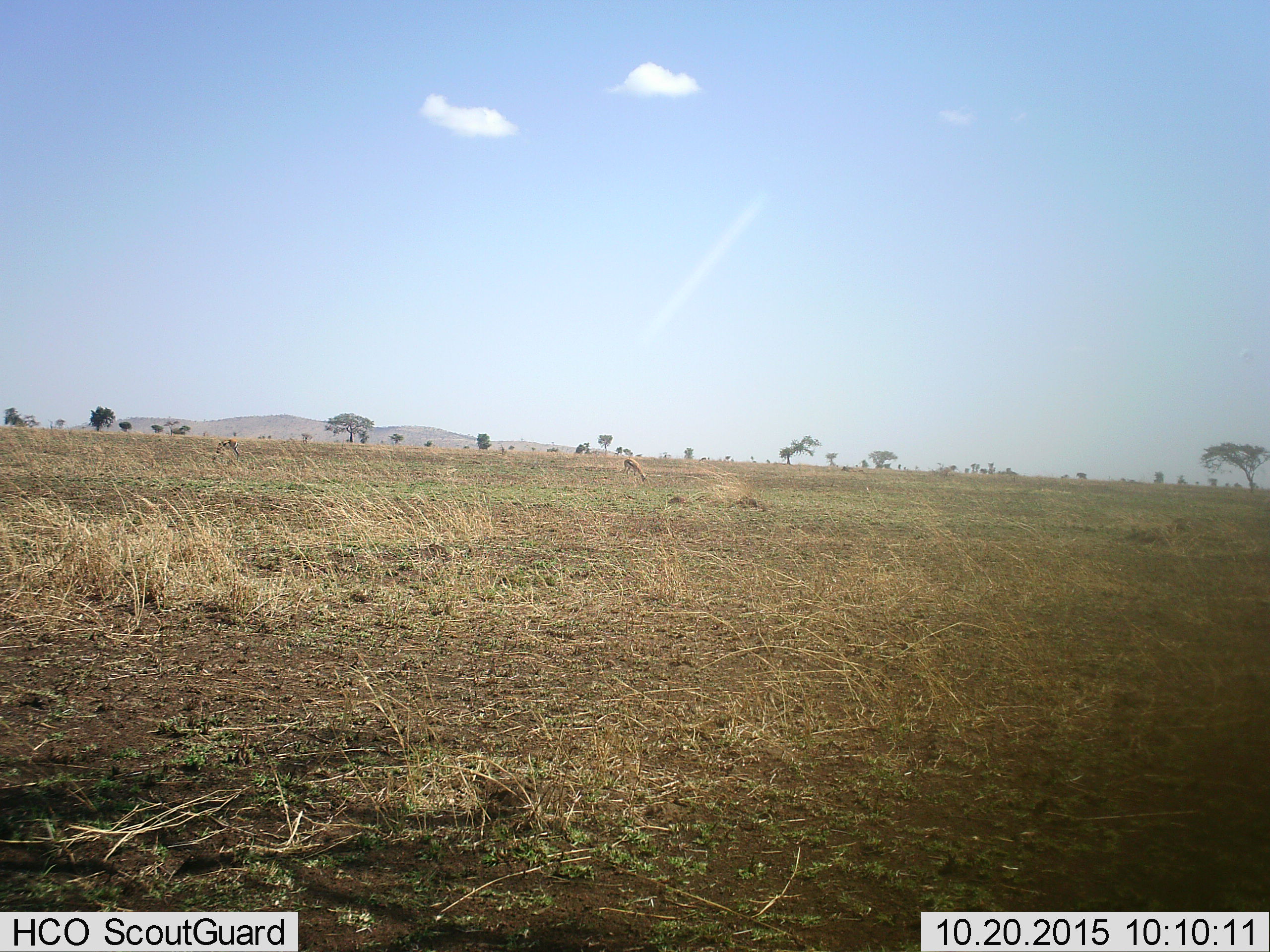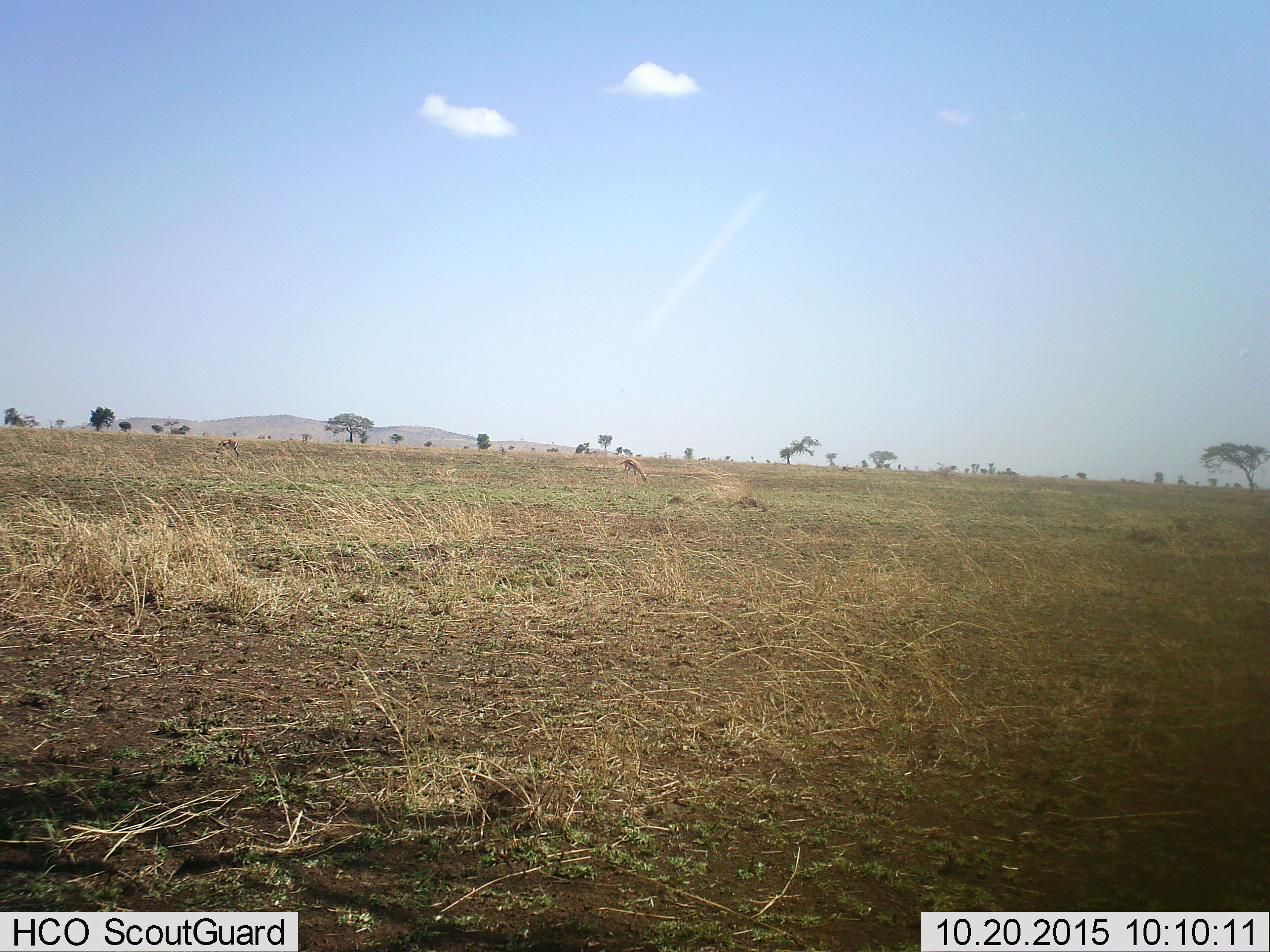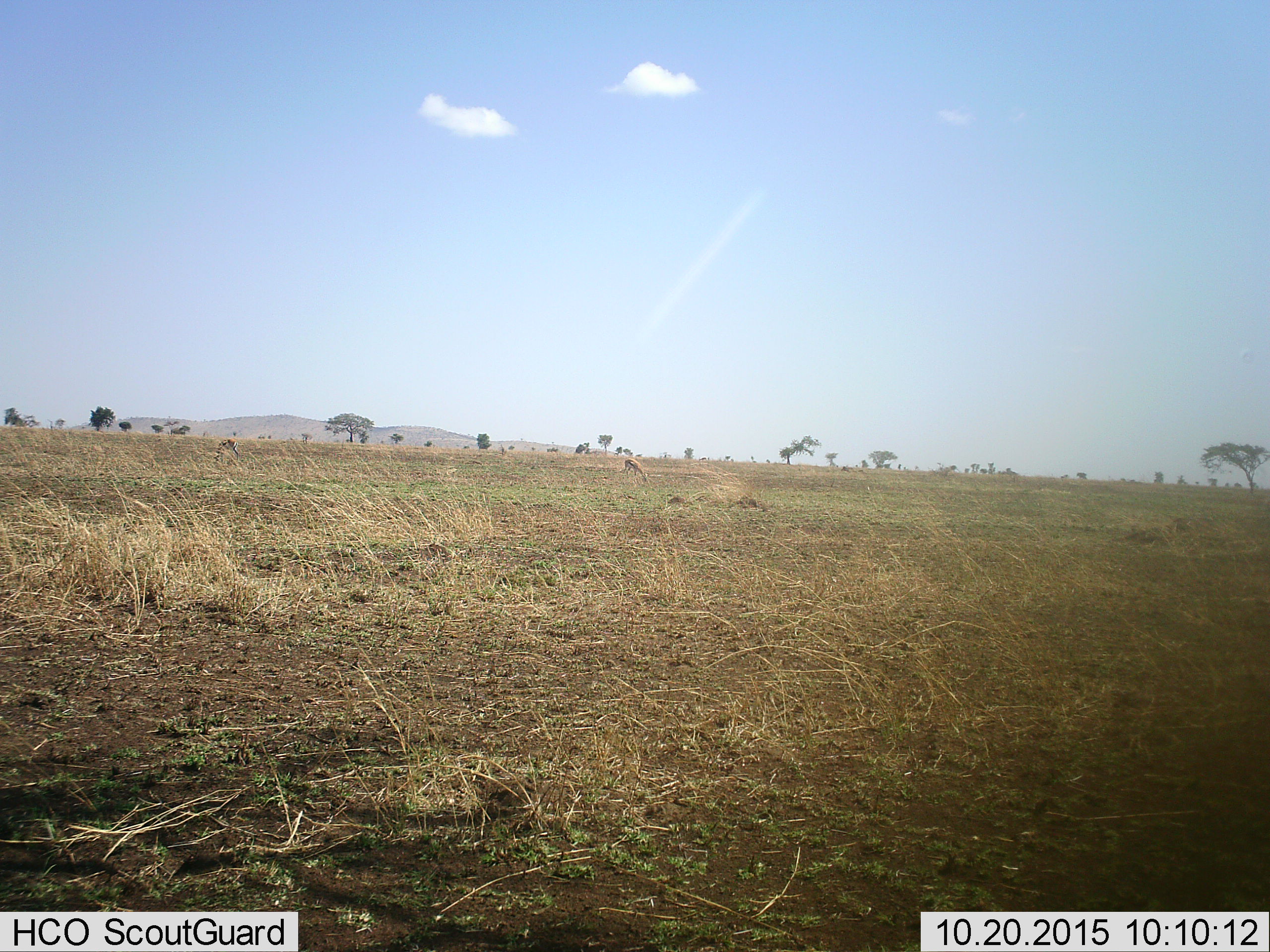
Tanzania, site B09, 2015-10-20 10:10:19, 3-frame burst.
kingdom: Animalia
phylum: Chordata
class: Mammalia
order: Artiodactyla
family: Bovidae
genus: Eudorcas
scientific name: Eudorcas thomsonii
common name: thomson's gazelle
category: gazellethomsons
Gazellethomsons (thomson's gazelle) (Eudorcas thomsonii), count 2. Behavior (volunteer vote fractions): standing 23%, resting 0%, moving 0%, interacting 0%. Young present (vote fraction): 0%. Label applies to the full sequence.